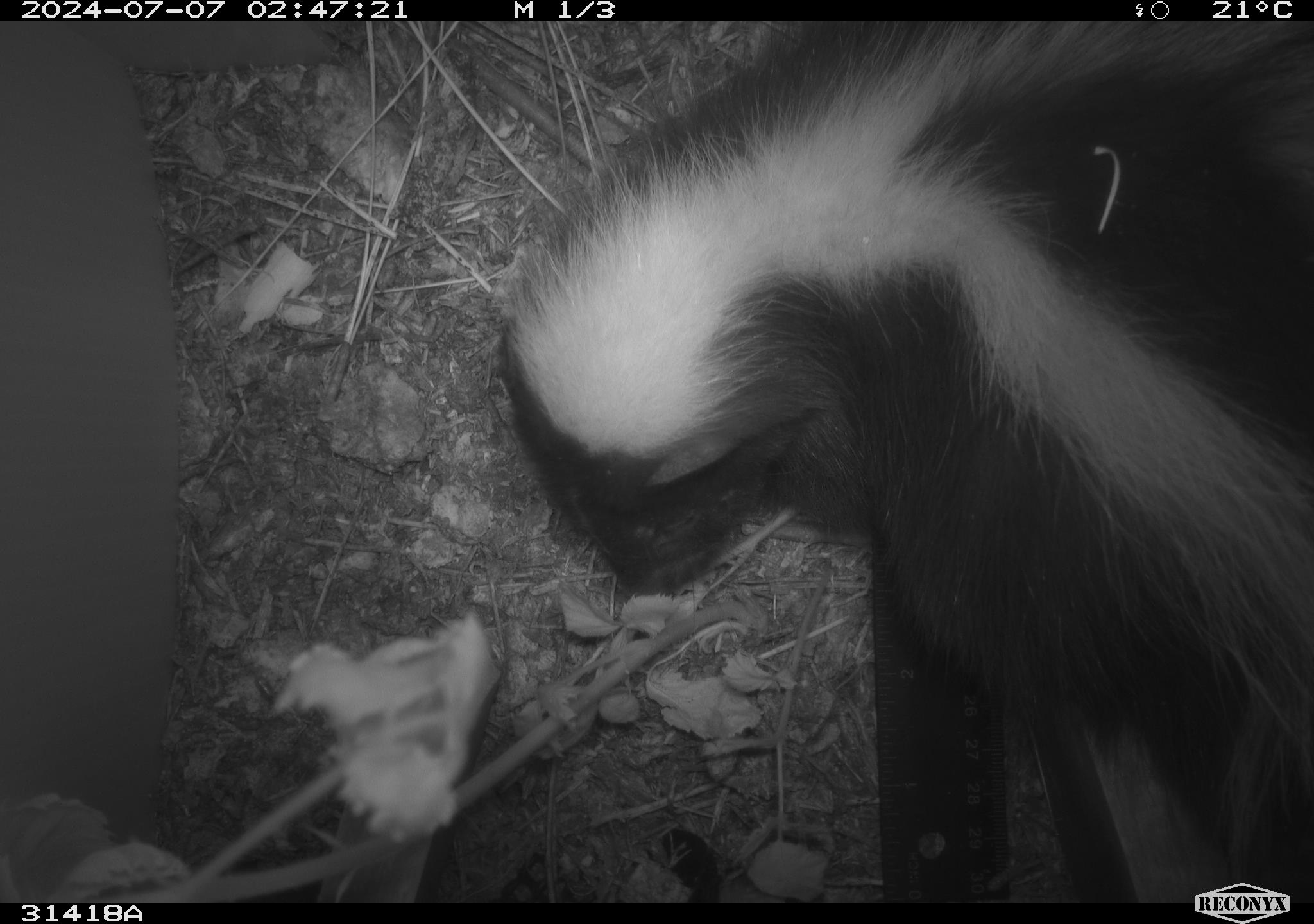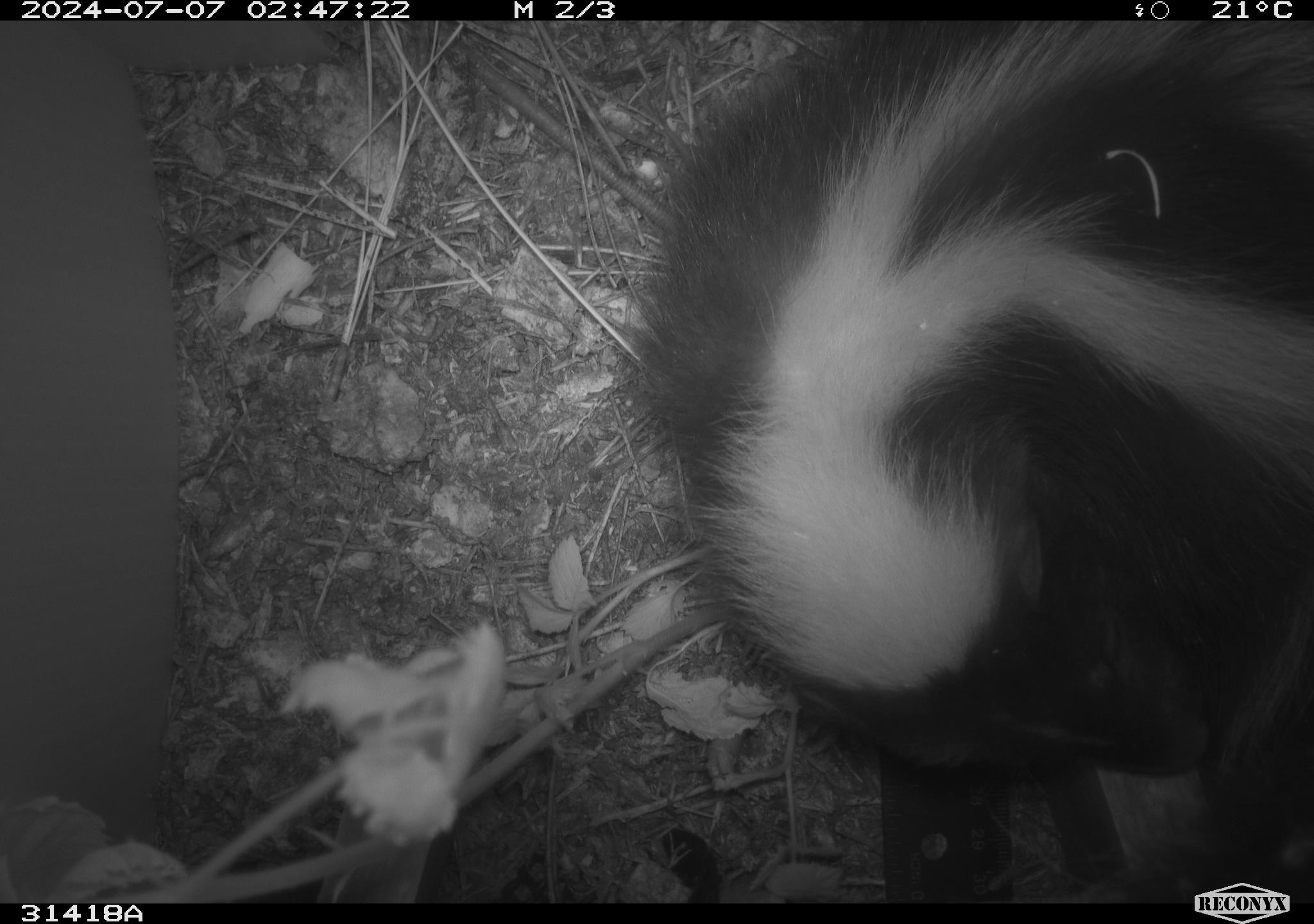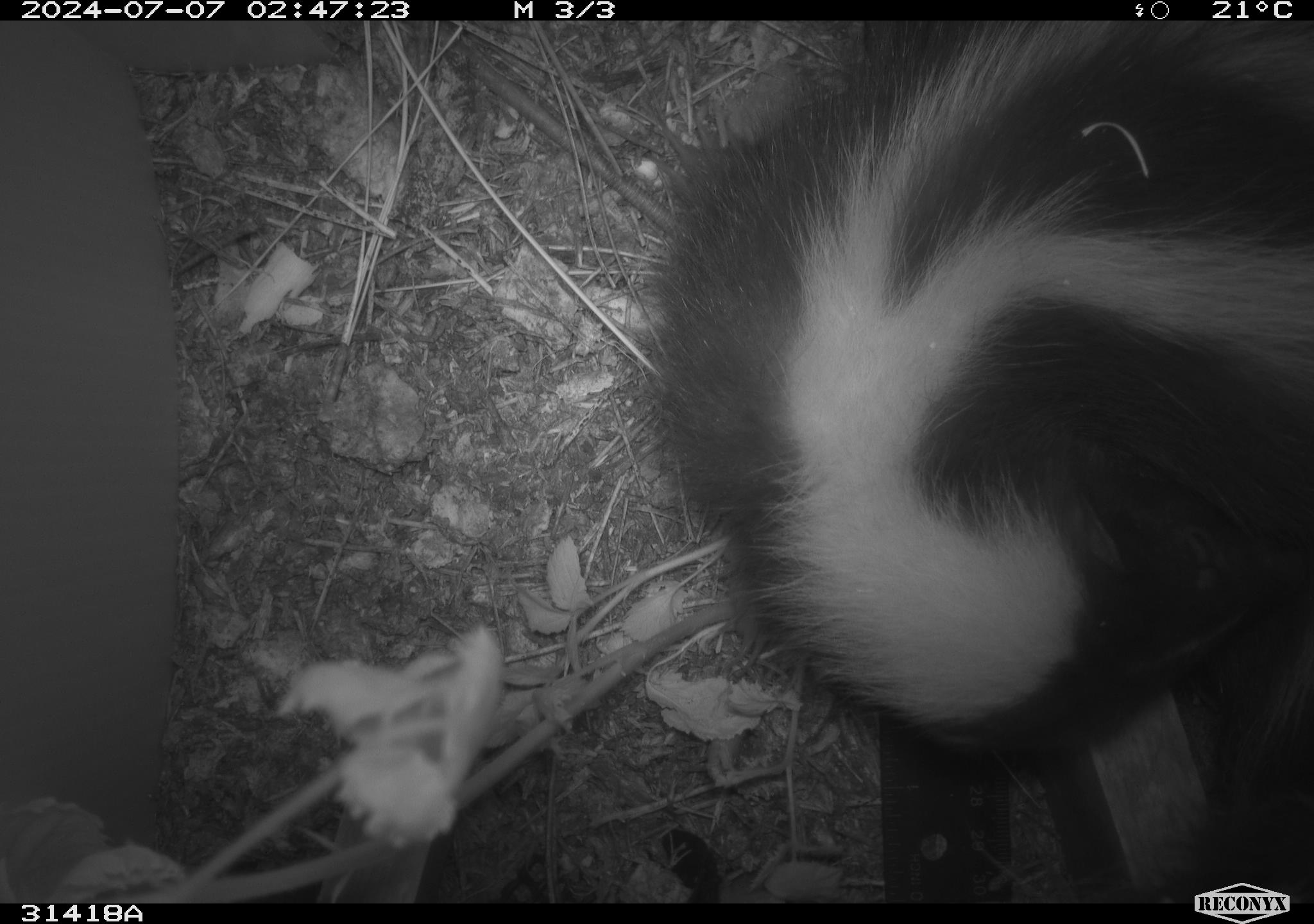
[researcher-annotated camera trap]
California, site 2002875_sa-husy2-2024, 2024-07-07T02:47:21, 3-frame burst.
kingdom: Animalia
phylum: Chordata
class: Mammalia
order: Carnivora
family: Mephitidae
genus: Mephitis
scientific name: Mephitis mephitis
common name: striped skunk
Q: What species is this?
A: Striped skunk (Mephitis mephitis).